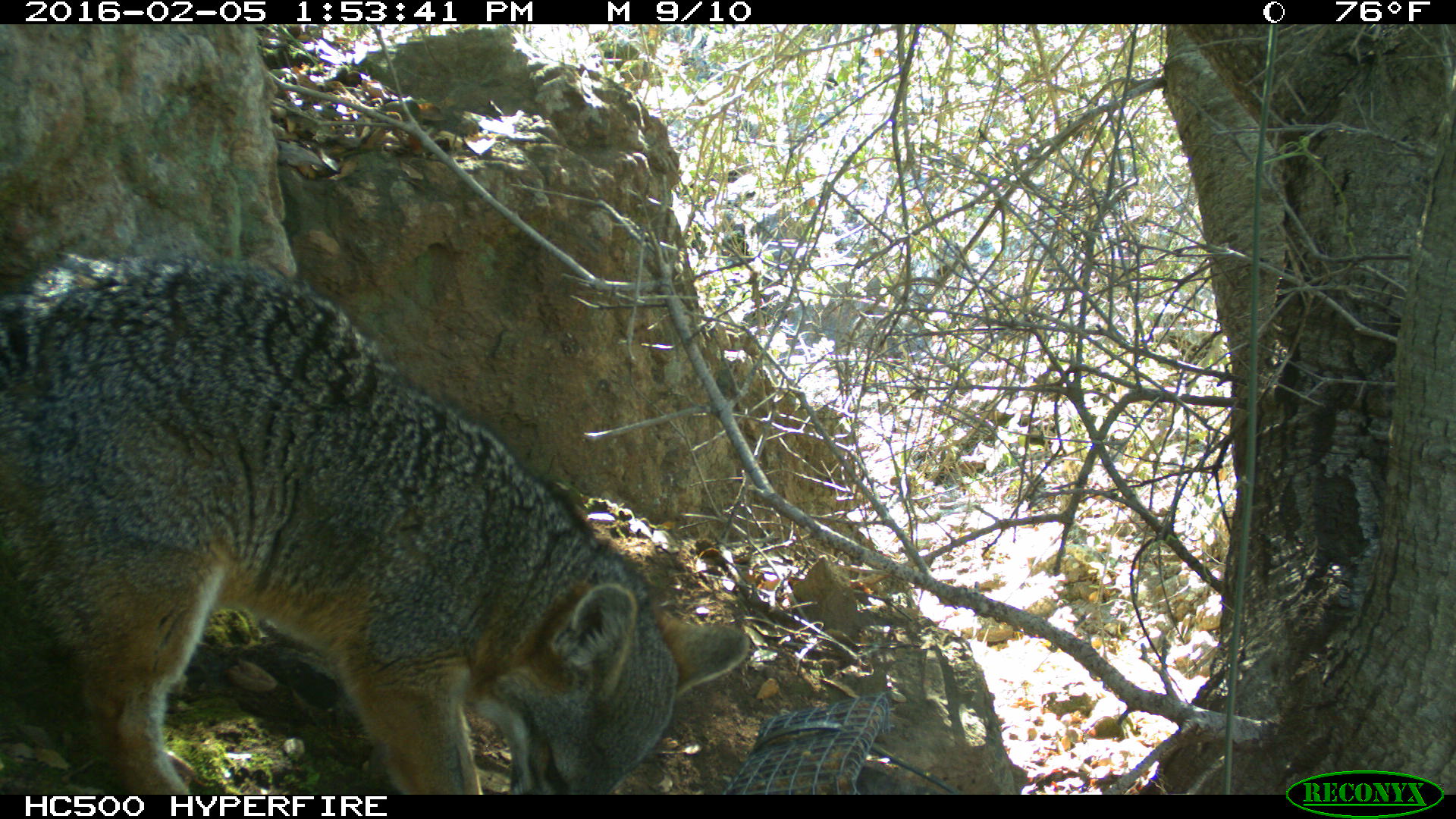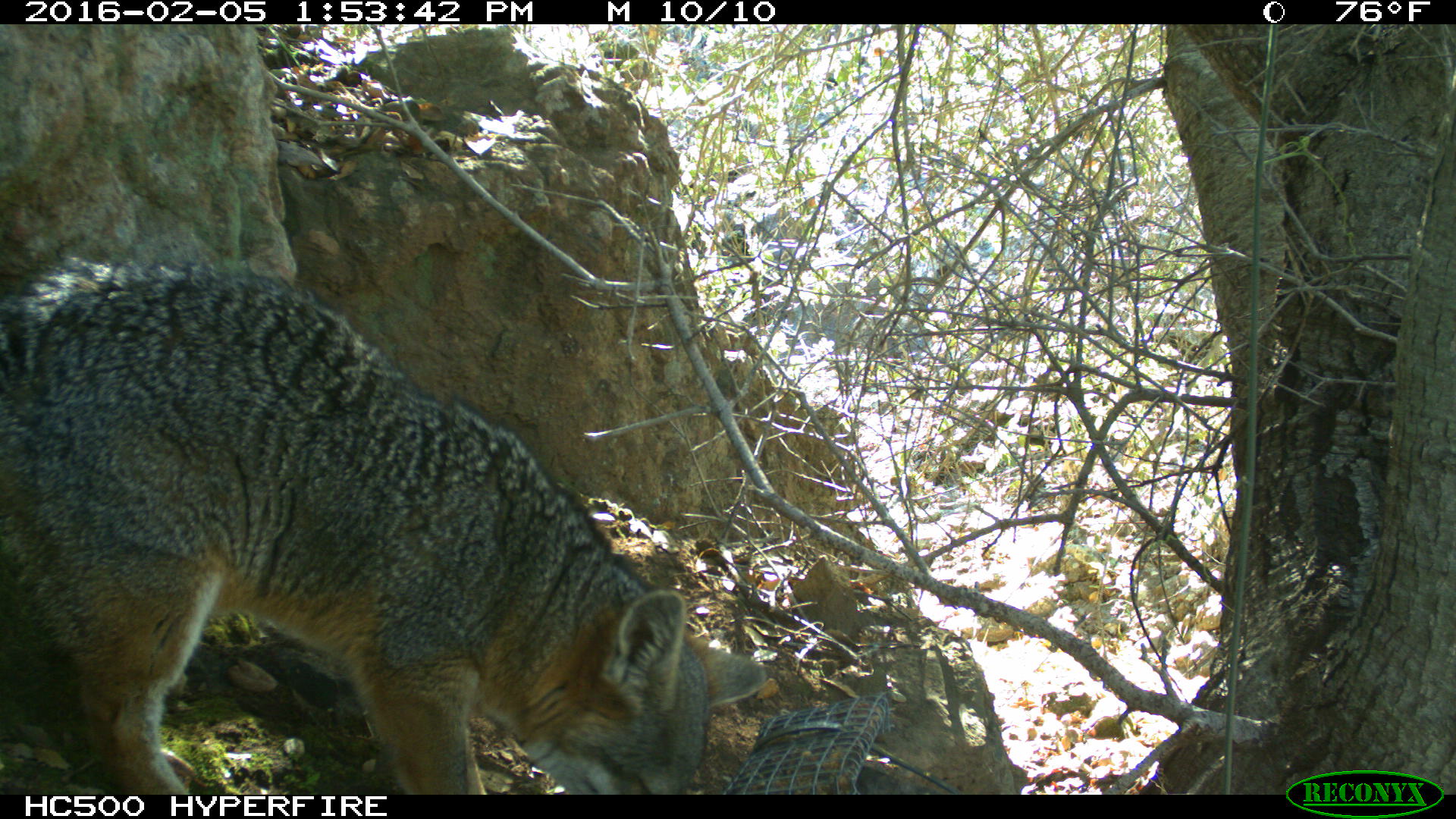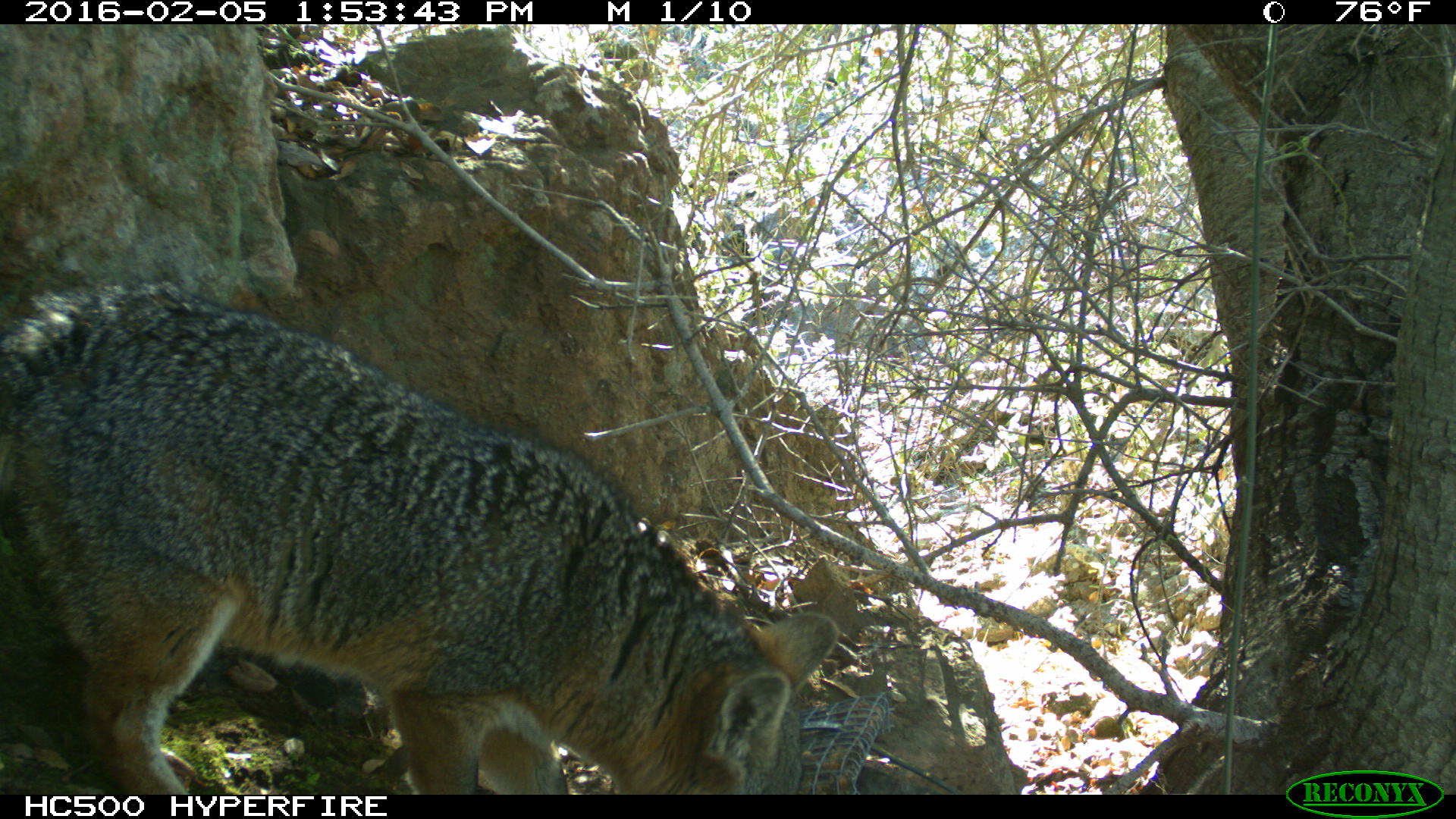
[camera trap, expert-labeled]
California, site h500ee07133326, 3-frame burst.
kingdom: Animalia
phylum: Chordata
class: Mammalia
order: Carnivora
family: Canidae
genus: Urocyon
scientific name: Urocyon littoralis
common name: island fox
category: fox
Fox (island fox) (Urocyon littoralis).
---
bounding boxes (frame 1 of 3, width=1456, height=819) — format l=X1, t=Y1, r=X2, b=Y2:
fox: l=0, t=246, r=752, b=794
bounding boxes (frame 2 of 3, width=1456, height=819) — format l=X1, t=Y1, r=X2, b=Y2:
fox: l=0, t=256, r=767, b=795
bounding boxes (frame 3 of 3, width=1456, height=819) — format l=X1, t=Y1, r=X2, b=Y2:
fox: l=0, t=281, r=838, b=793